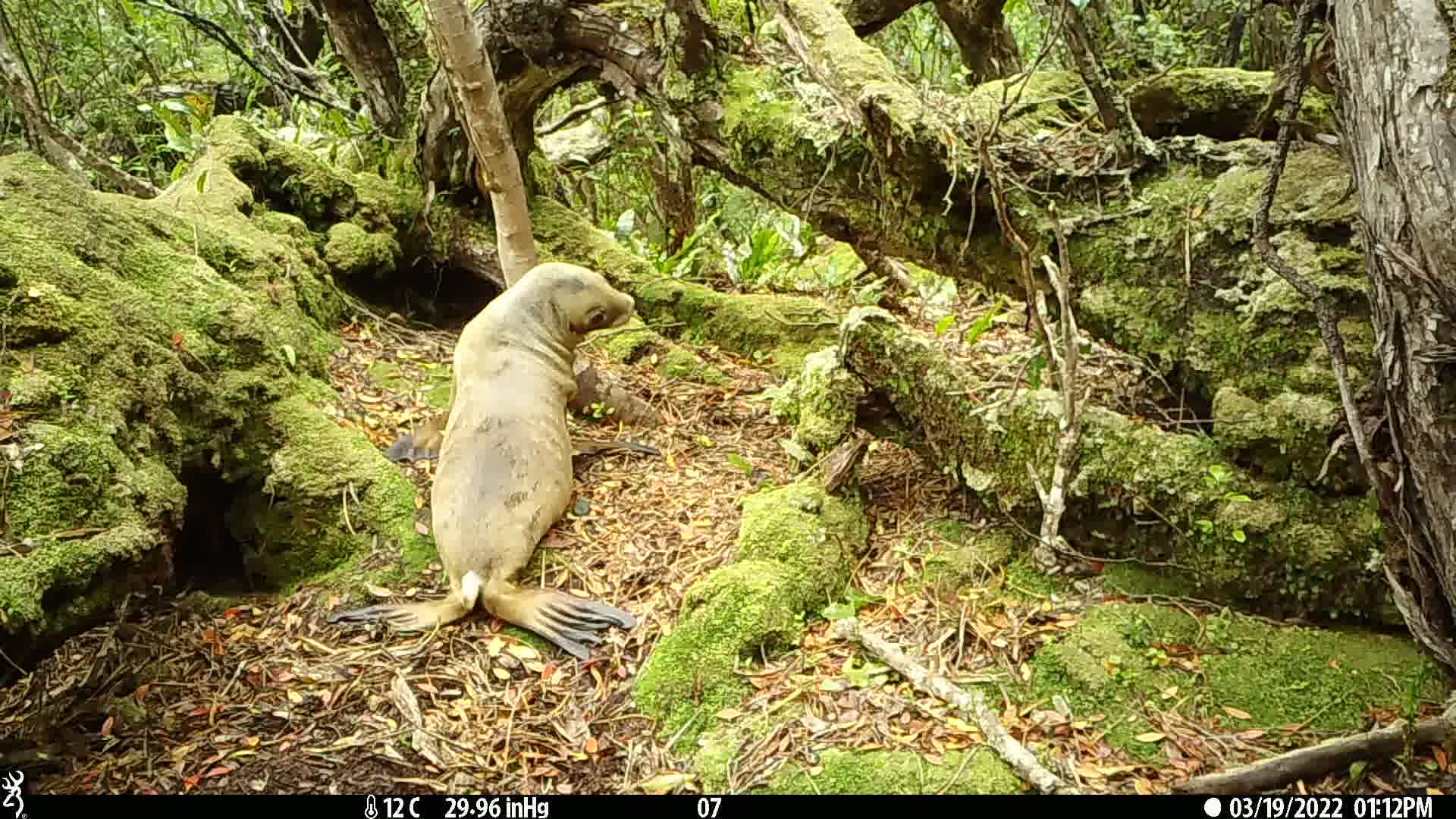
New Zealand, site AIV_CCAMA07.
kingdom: Animalia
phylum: Chordata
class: Mammalia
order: Carnivora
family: Otariidae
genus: Phocarctos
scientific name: Phocarctos hookeri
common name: new zealand sea lion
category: sealion